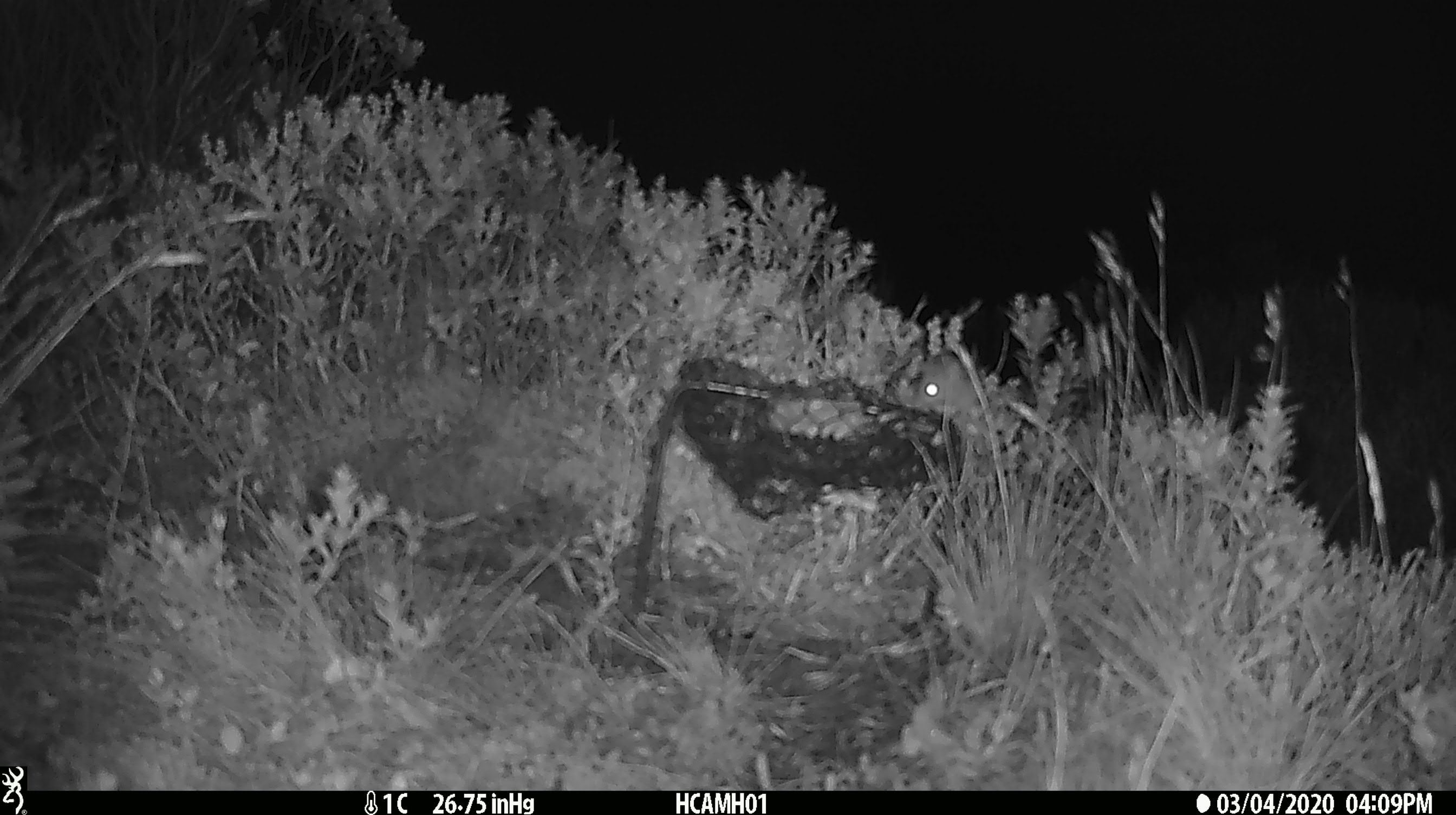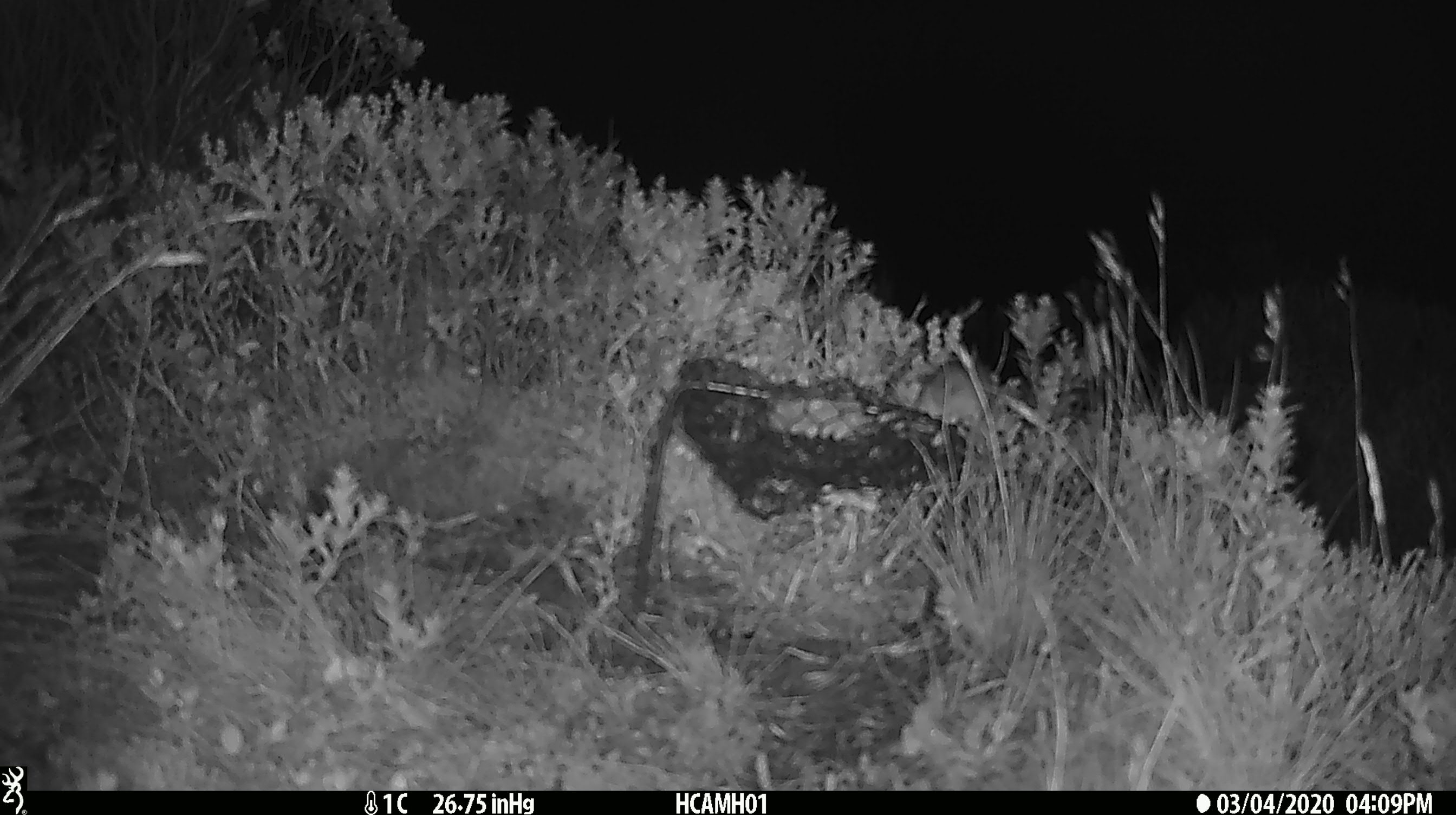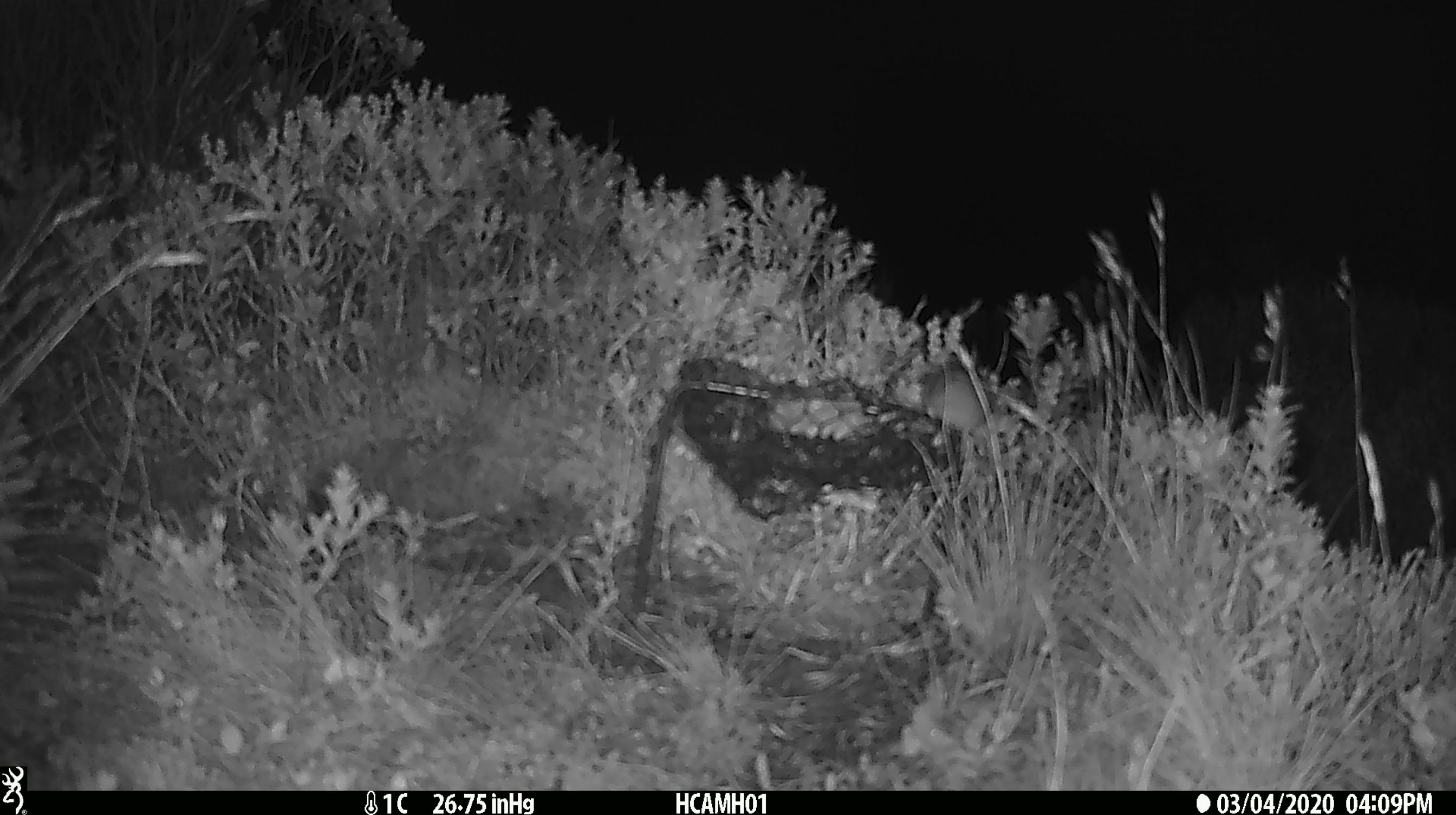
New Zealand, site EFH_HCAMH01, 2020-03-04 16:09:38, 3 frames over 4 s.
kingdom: Animalia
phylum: Chordata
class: Mammalia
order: Rodentia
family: Muridae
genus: Mus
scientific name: Mus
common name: mouse